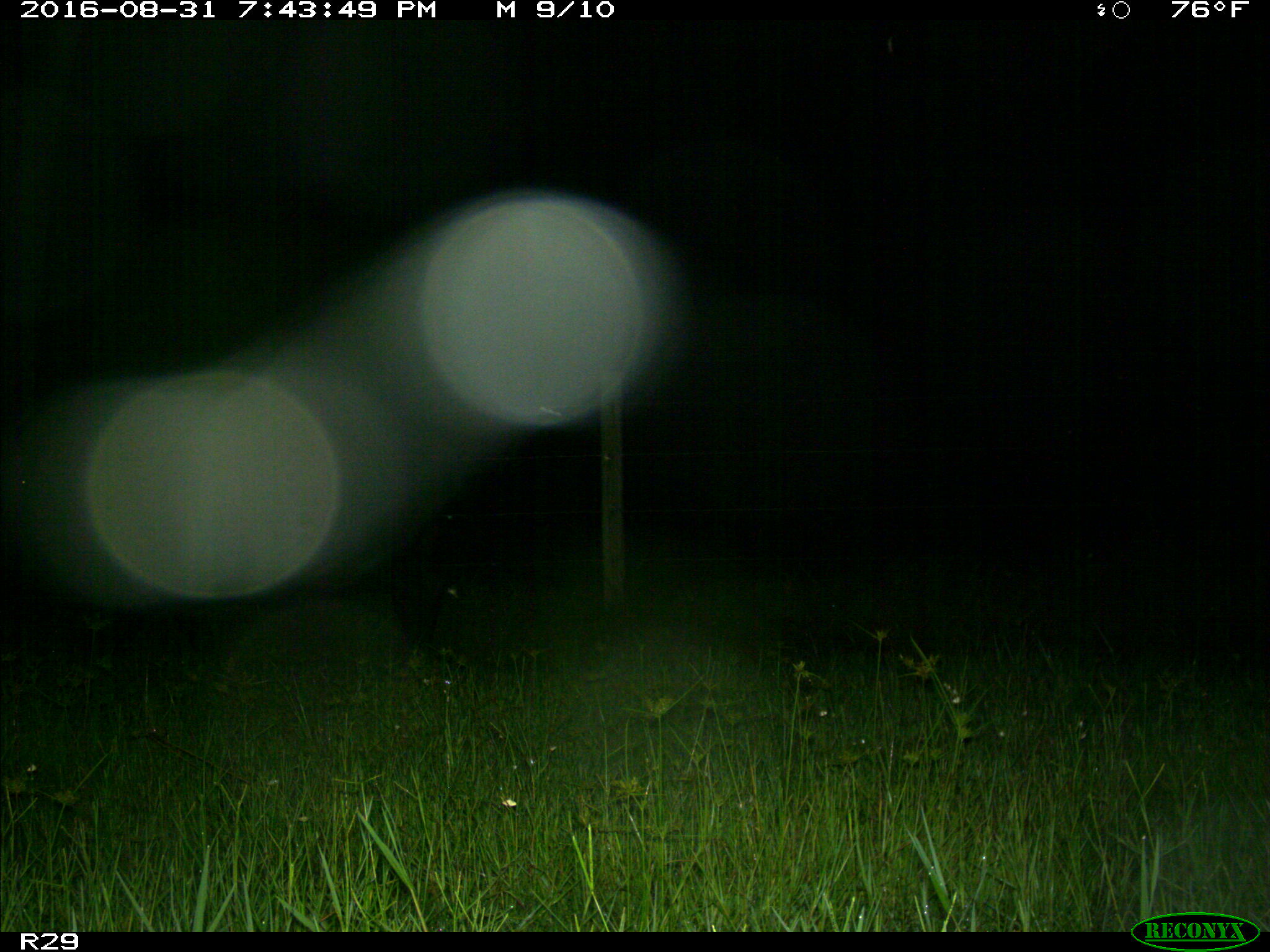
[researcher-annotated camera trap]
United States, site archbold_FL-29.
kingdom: Animalia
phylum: Chordata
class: Mammalia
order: Artiodactyla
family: Bovidae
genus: Bos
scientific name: Bos taurus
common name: domestic cow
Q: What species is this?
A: Bos taurus (domestic cow).